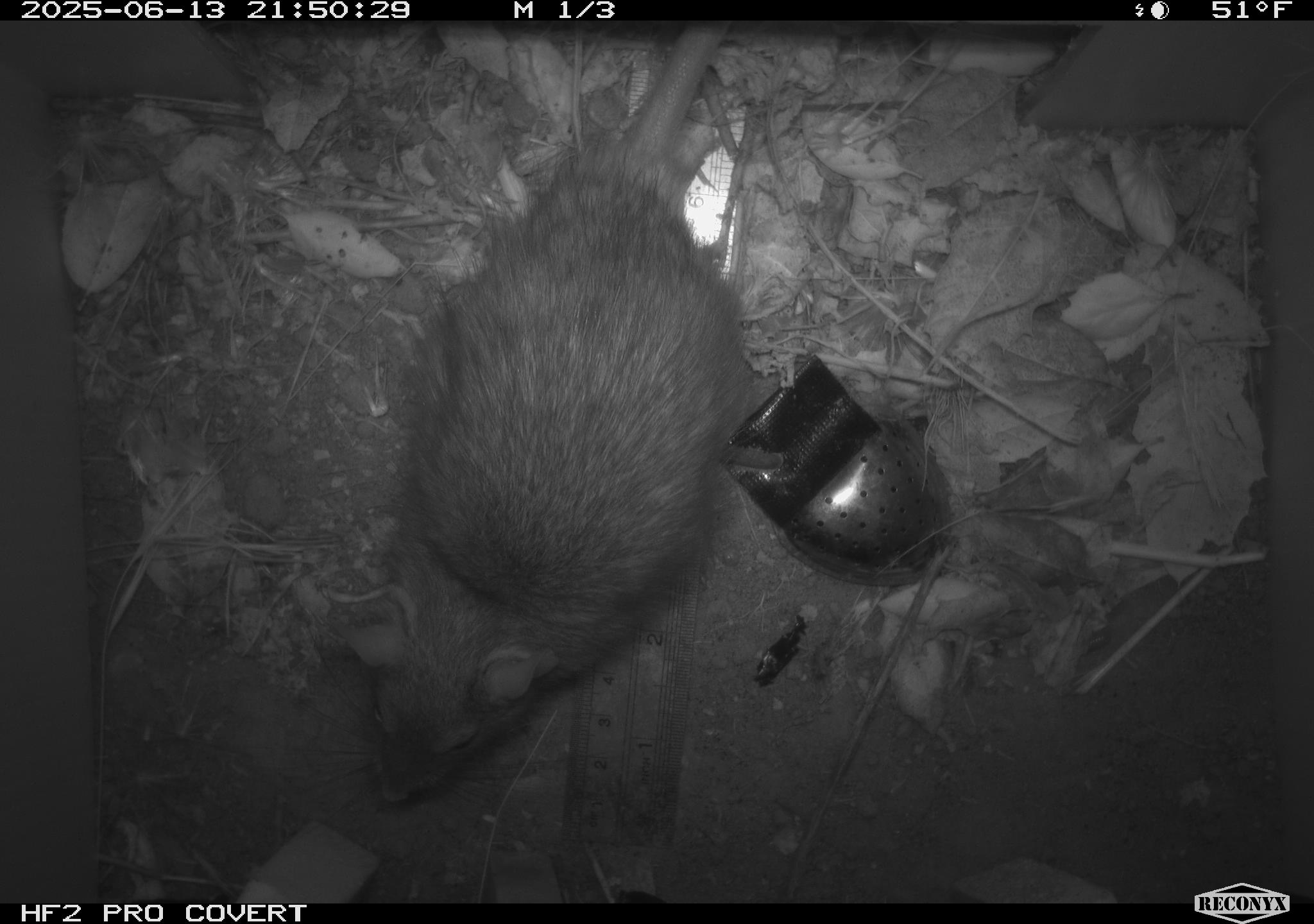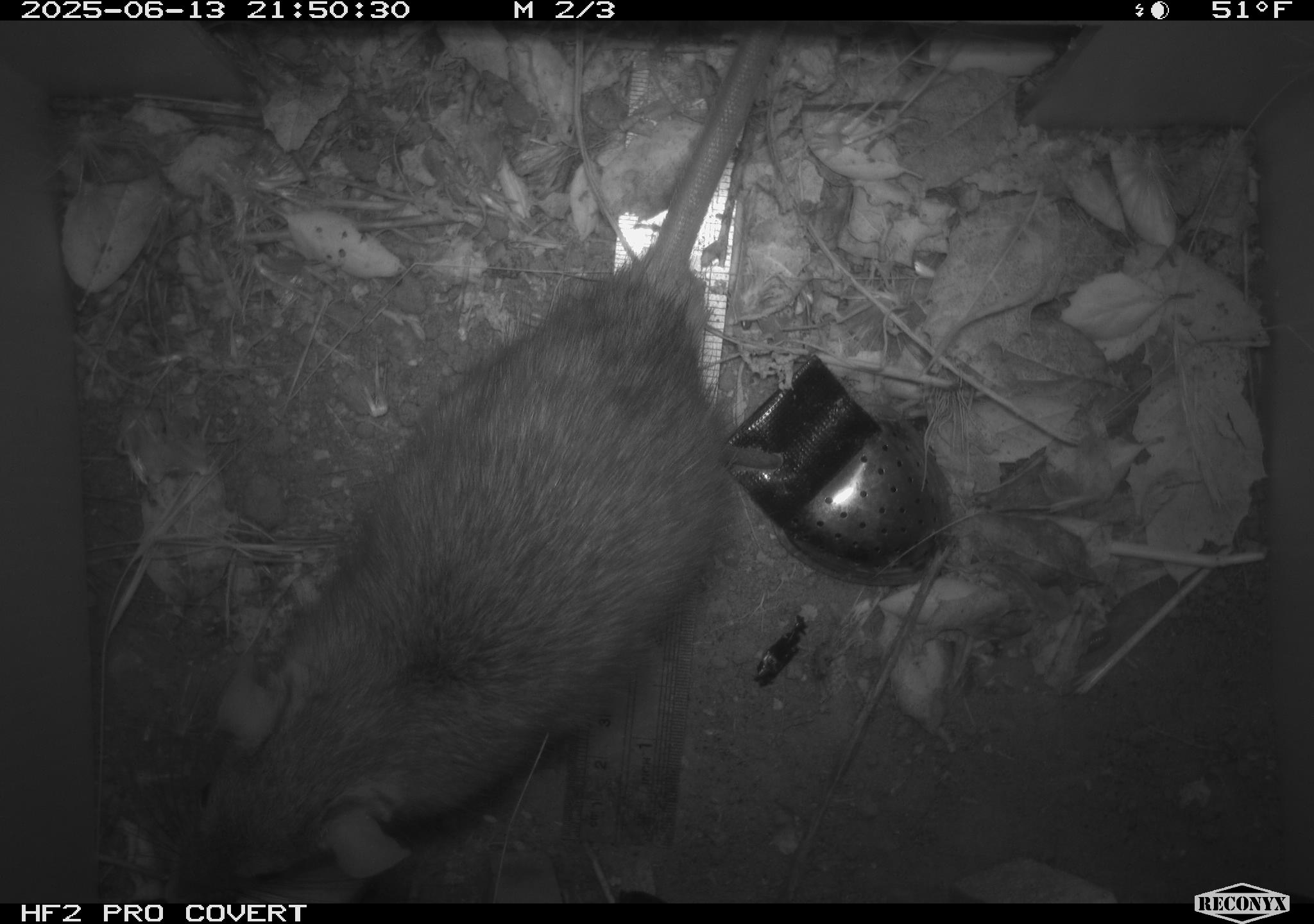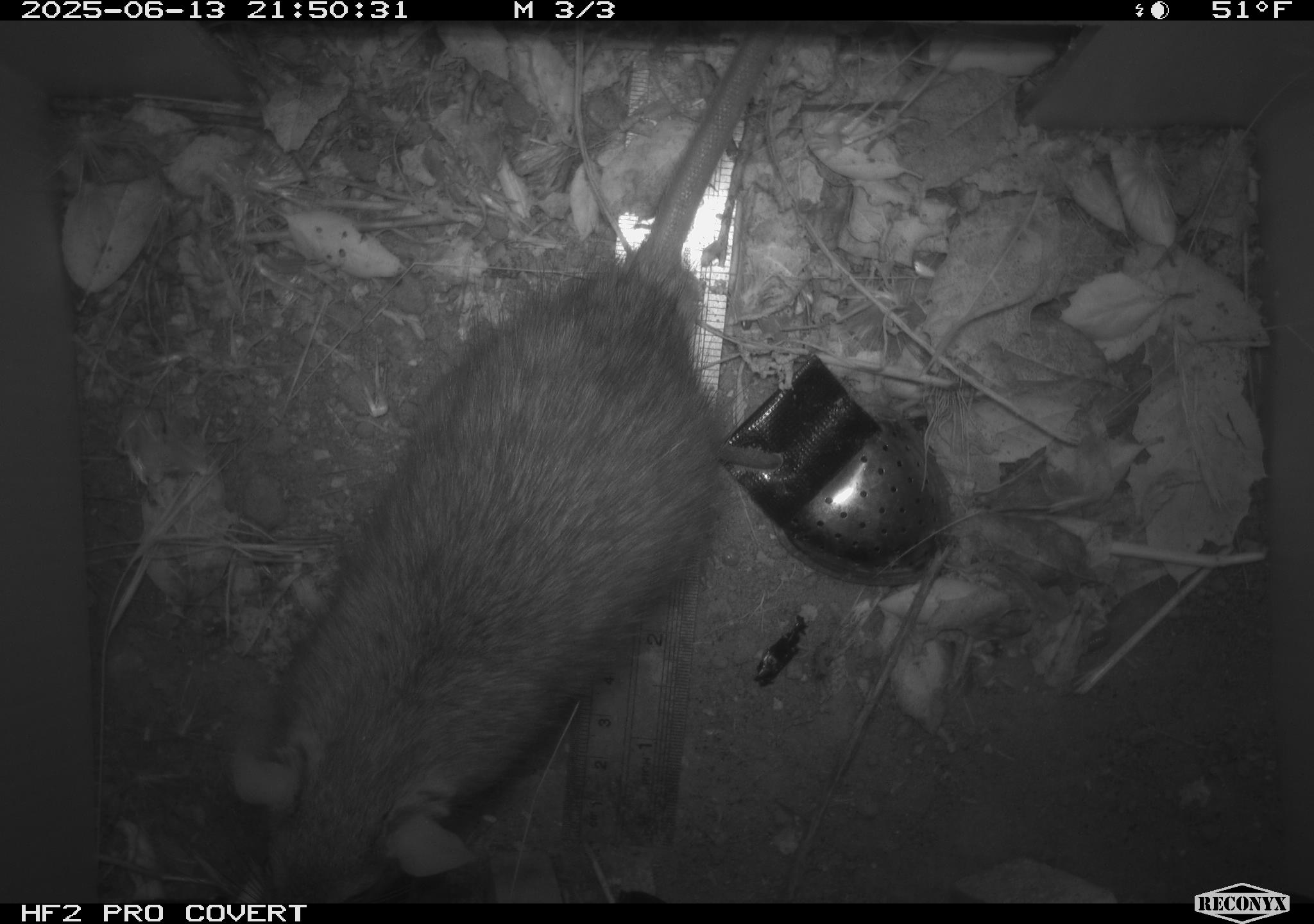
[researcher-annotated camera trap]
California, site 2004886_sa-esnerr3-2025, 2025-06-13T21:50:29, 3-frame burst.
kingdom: Animalia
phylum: Chordata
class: Mammalia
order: Rodentia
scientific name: Rodentia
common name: rodent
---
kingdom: Animalia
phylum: Chordata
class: Mammalia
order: Rodentia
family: Muridae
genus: Rattus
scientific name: Rattus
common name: rat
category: rattus species